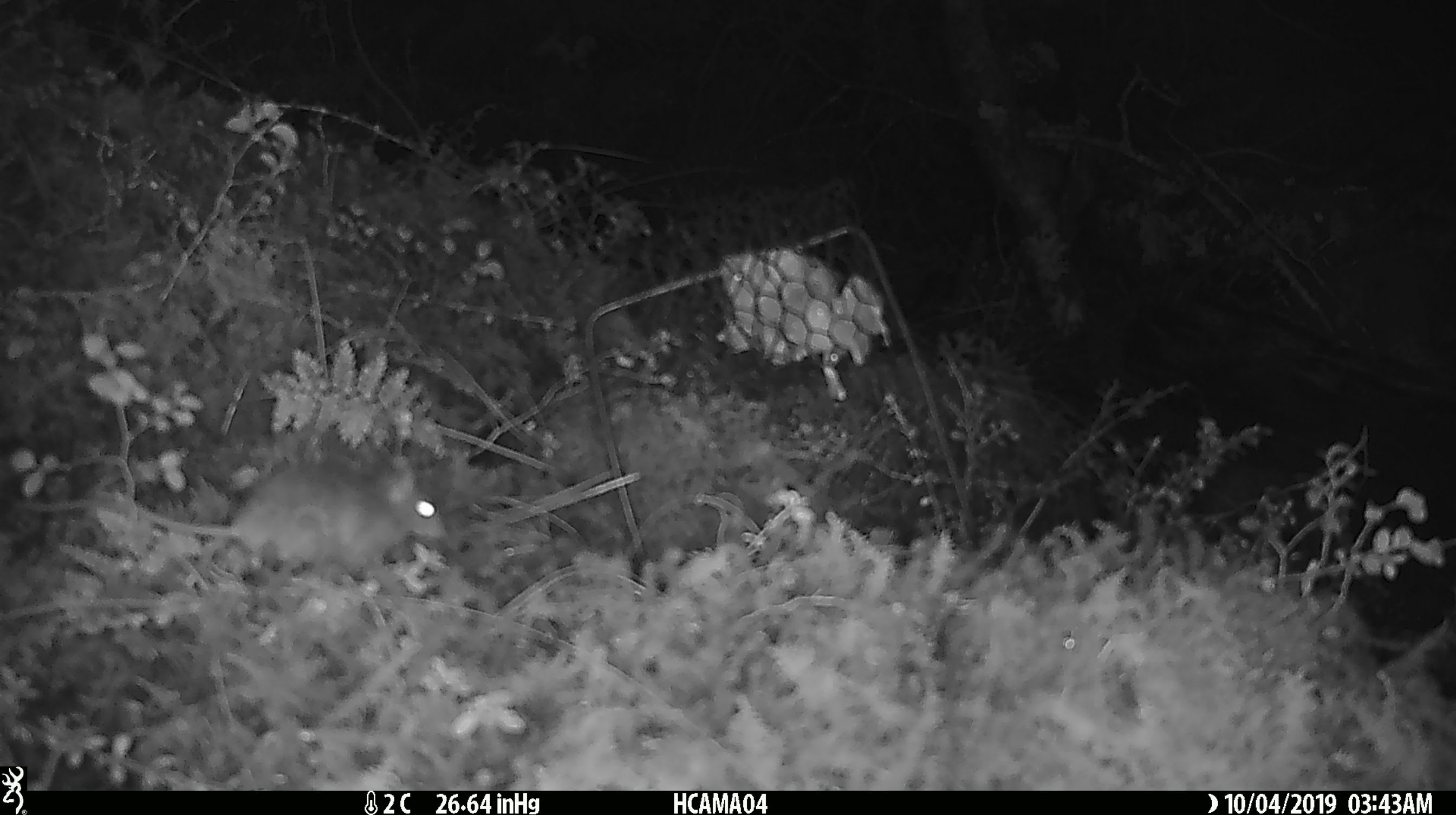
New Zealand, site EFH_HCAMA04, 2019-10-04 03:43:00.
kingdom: Animalia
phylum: Chordata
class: Mammalia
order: Rodentia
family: Muridae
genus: Mus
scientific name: Mus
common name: mouse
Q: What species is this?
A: Mouse (Mus).